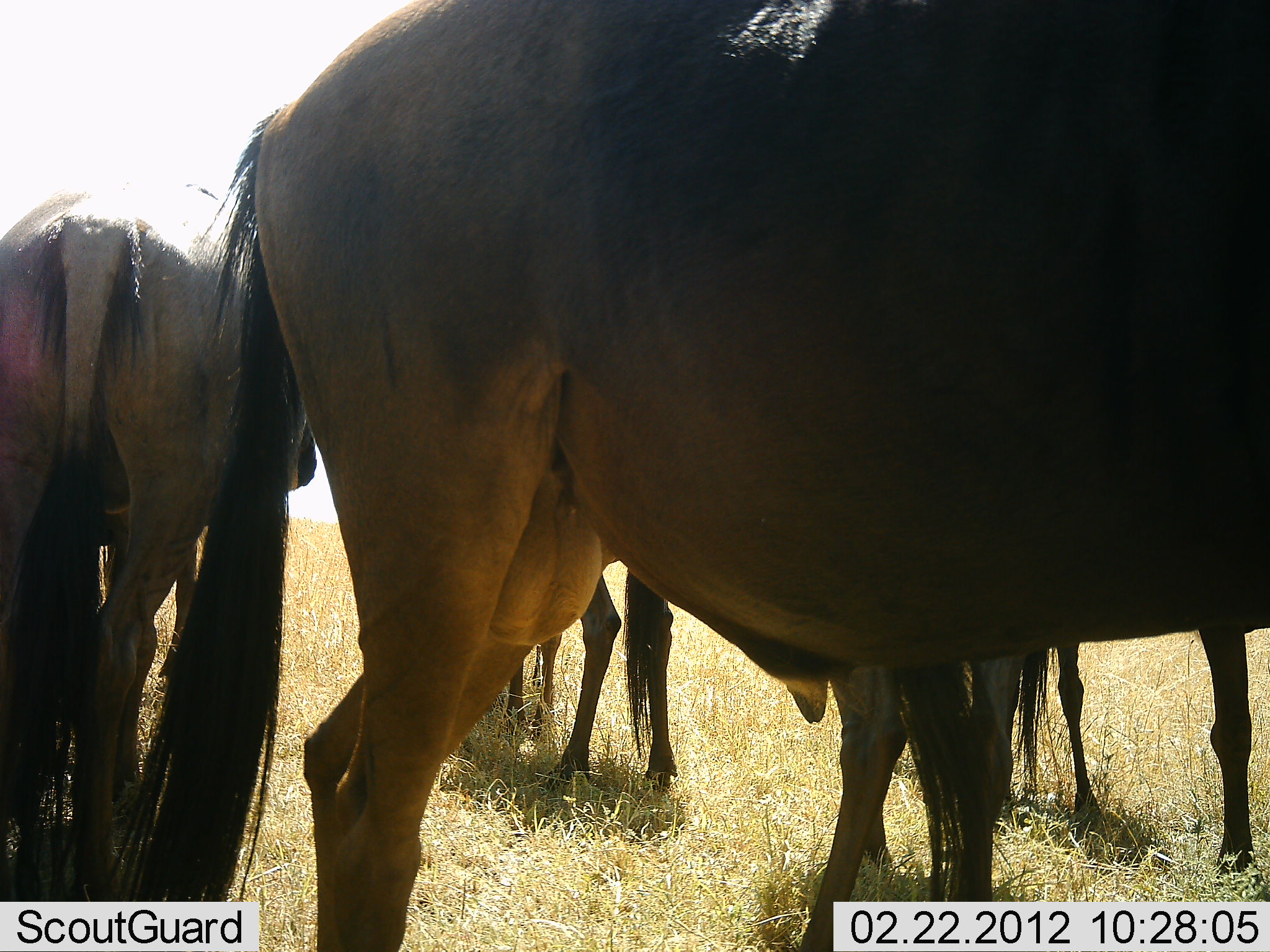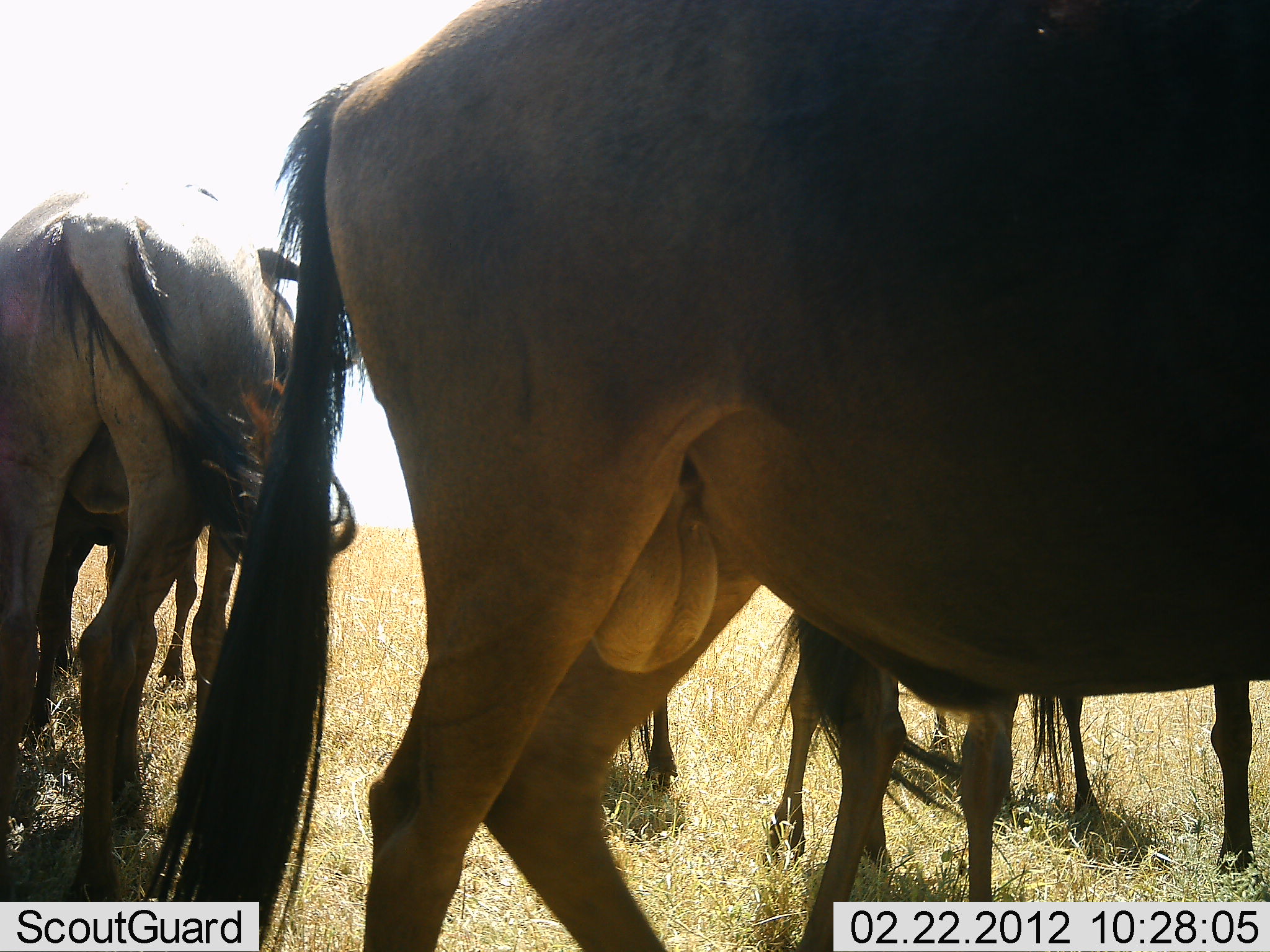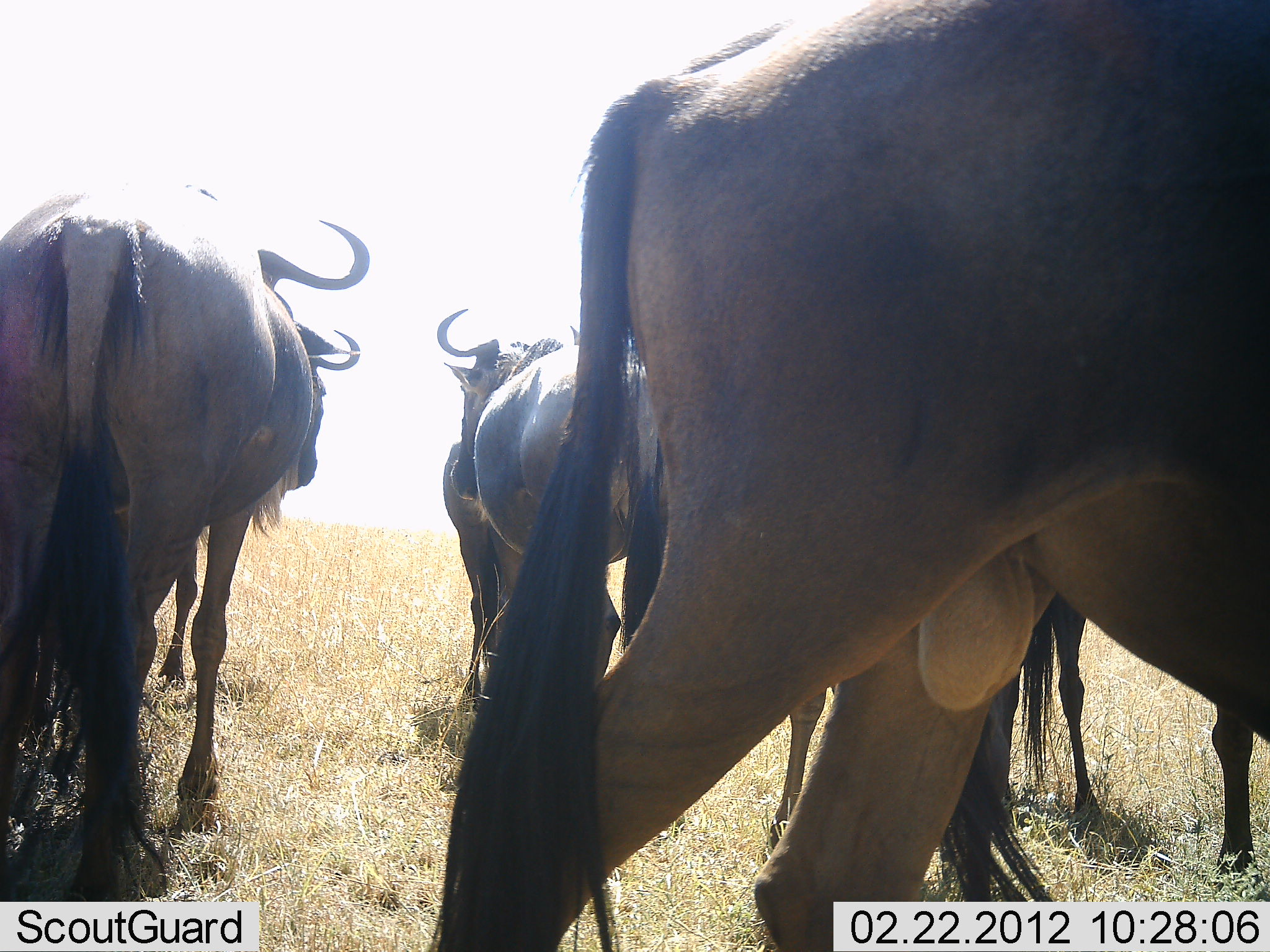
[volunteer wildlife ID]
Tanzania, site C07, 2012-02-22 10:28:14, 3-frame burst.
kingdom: Animalia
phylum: Chordata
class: Mammalia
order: Artiodactyla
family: Bovidae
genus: Connochaetes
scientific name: Connochaetes taurinus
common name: blue wildebeest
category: wildebeest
Wildebeest (blue wildebeest) (Connochaetes taurinus), count 6. Behavior (volunteer vote fractions): standing 100%, resting 0%, moving 38%, interacting 0%. Young present (vote fraction): 0%. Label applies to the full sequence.